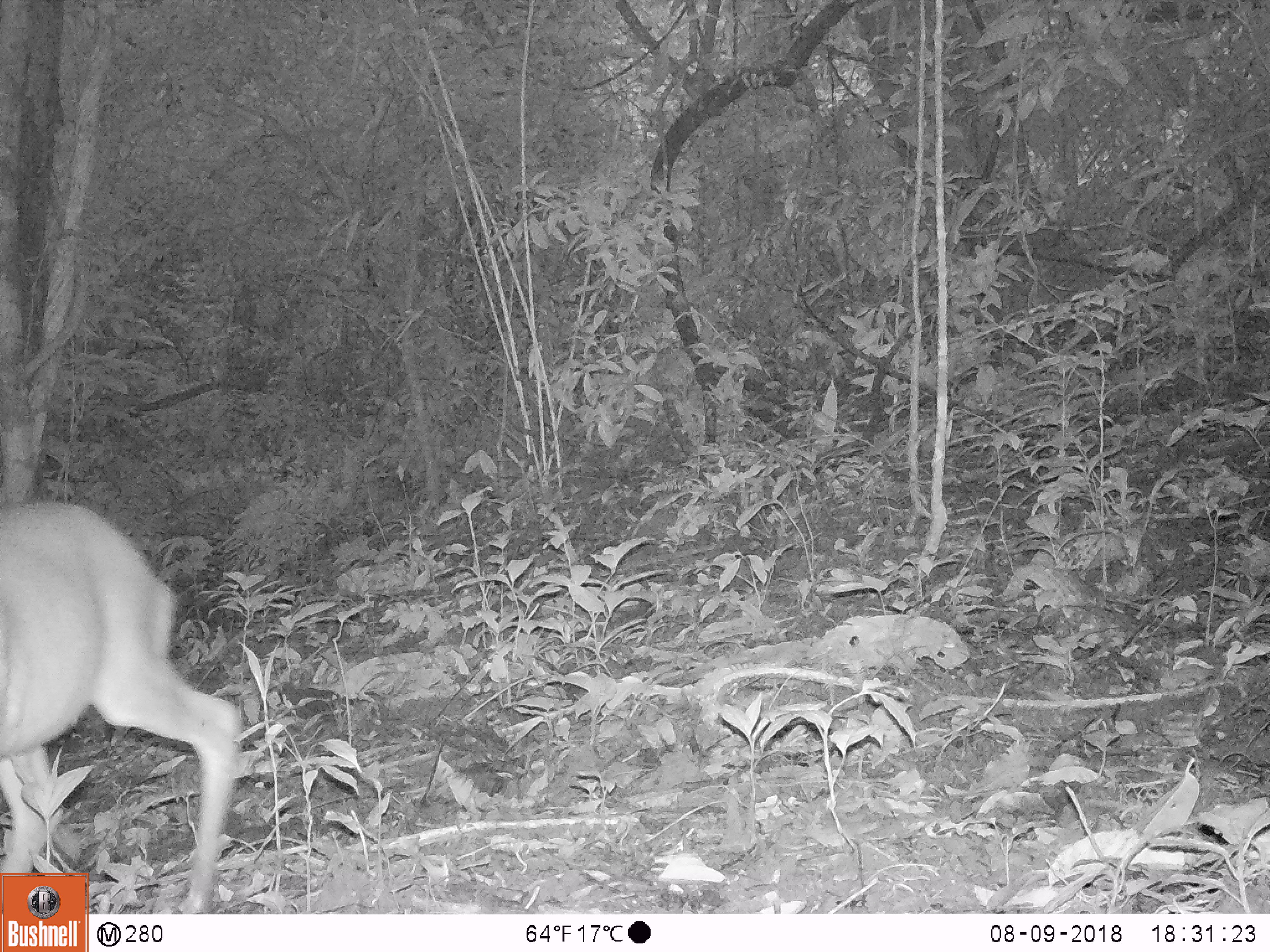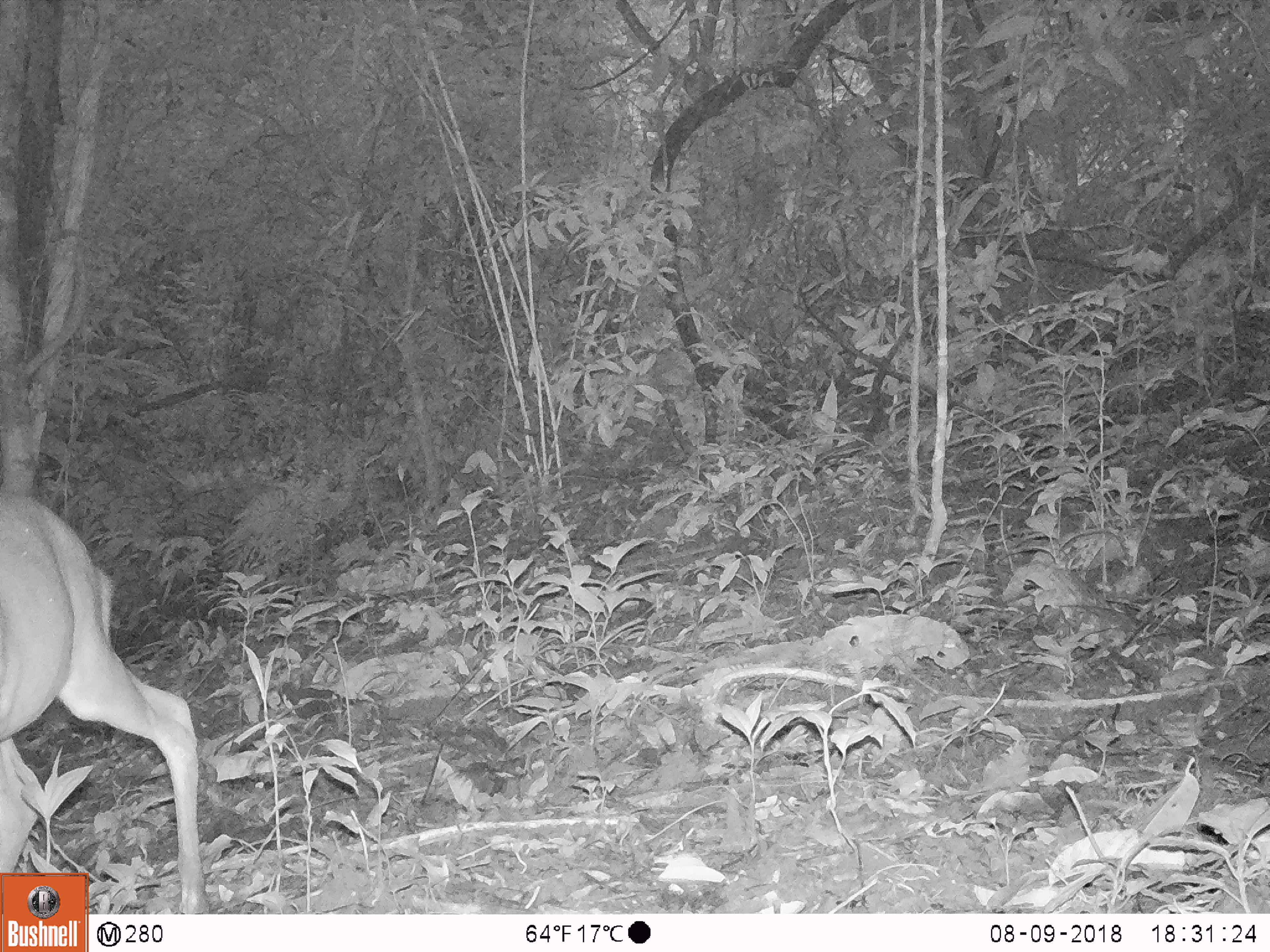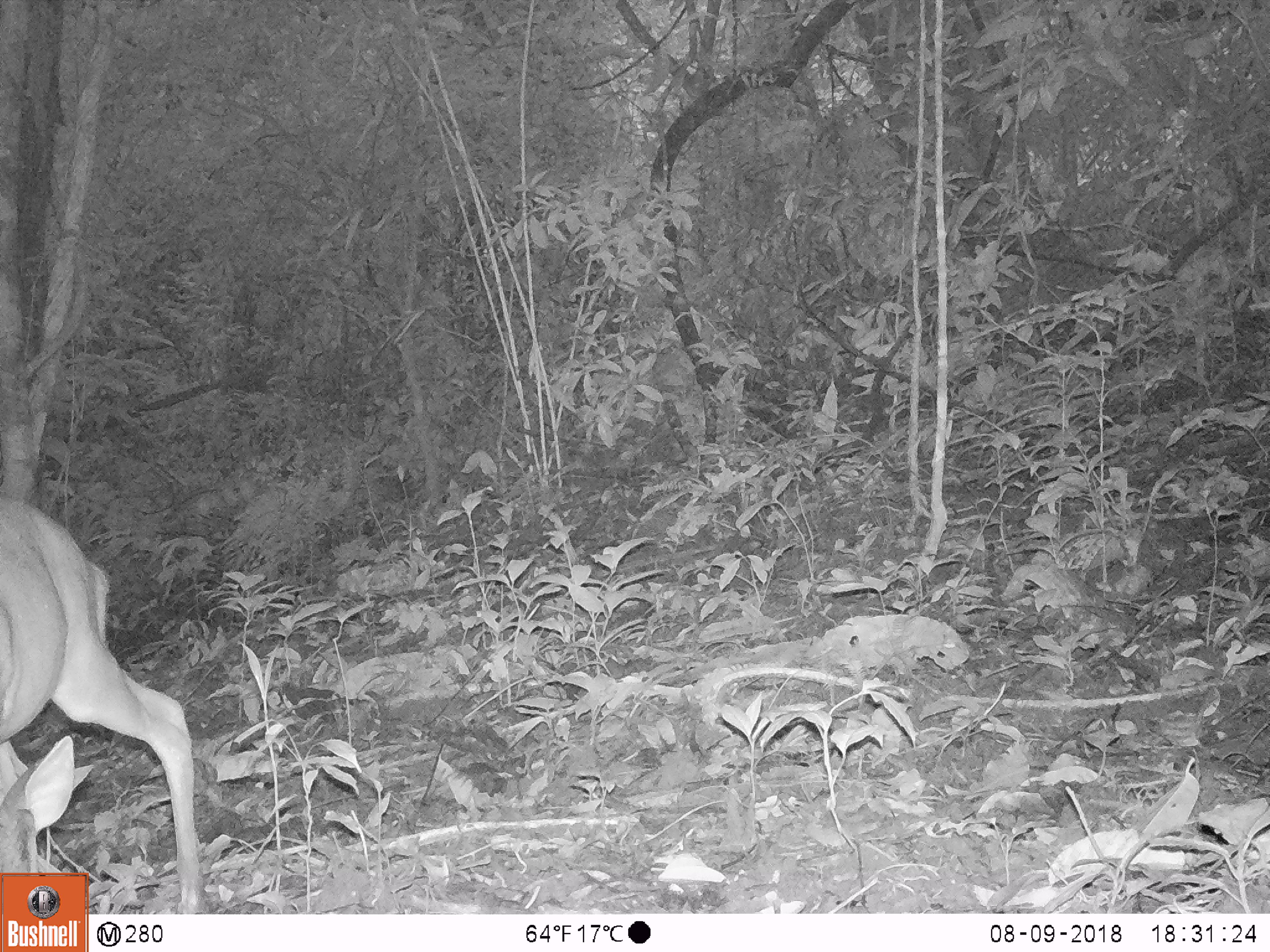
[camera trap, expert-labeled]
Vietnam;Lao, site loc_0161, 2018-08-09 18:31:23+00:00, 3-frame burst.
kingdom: Animalia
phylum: Chordata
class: Mammalia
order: Artiodactyla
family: Cervidae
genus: Muntiacus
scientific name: Muntiacus vuquangensis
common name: large-antlered muntjac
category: large antlered muntjac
Large antlered muntjac (large-antlered muntjac) (Muntiacus vuquangensis). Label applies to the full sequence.